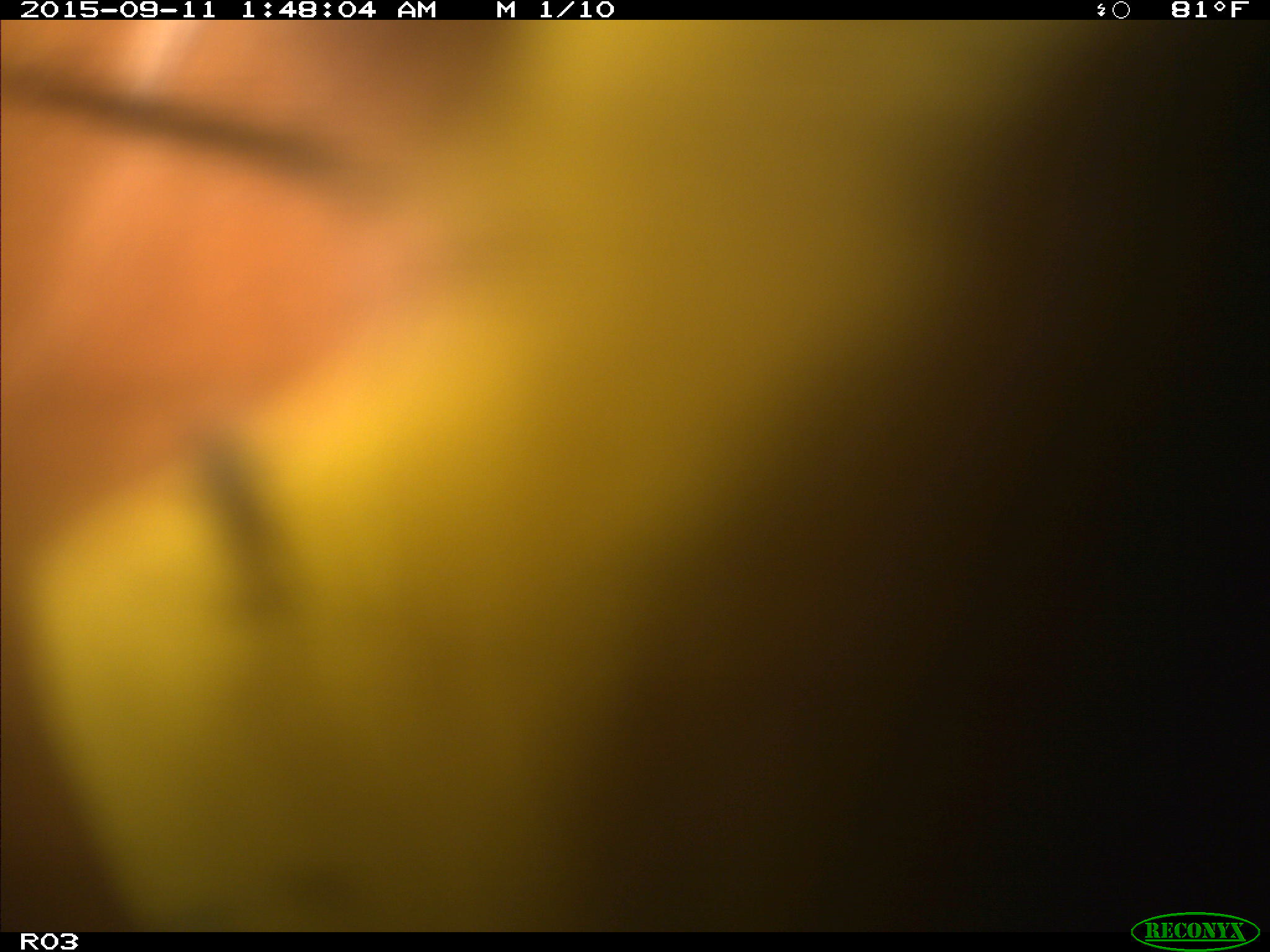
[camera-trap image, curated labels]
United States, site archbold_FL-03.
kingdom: Animalia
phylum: Chordata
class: Mammalia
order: Artiodactyla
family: Bovidae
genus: Bos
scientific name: Bos taurus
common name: domestic cow